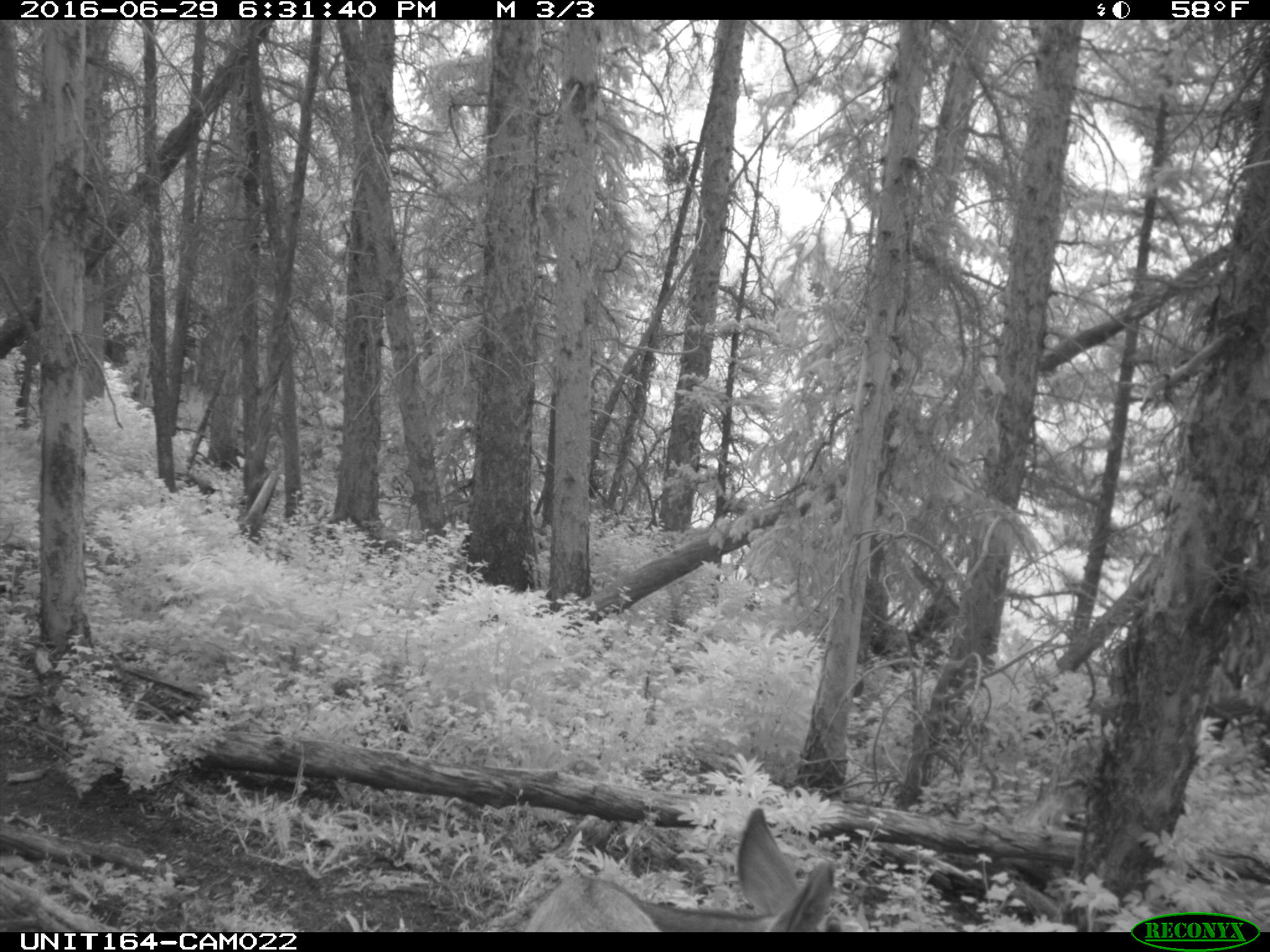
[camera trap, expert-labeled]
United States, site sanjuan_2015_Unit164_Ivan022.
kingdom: Animalia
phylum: Chordata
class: Mammalia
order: Artiodactyla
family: Cervidae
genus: Odocoileus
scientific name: Odocoileus hemionus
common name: mule deer